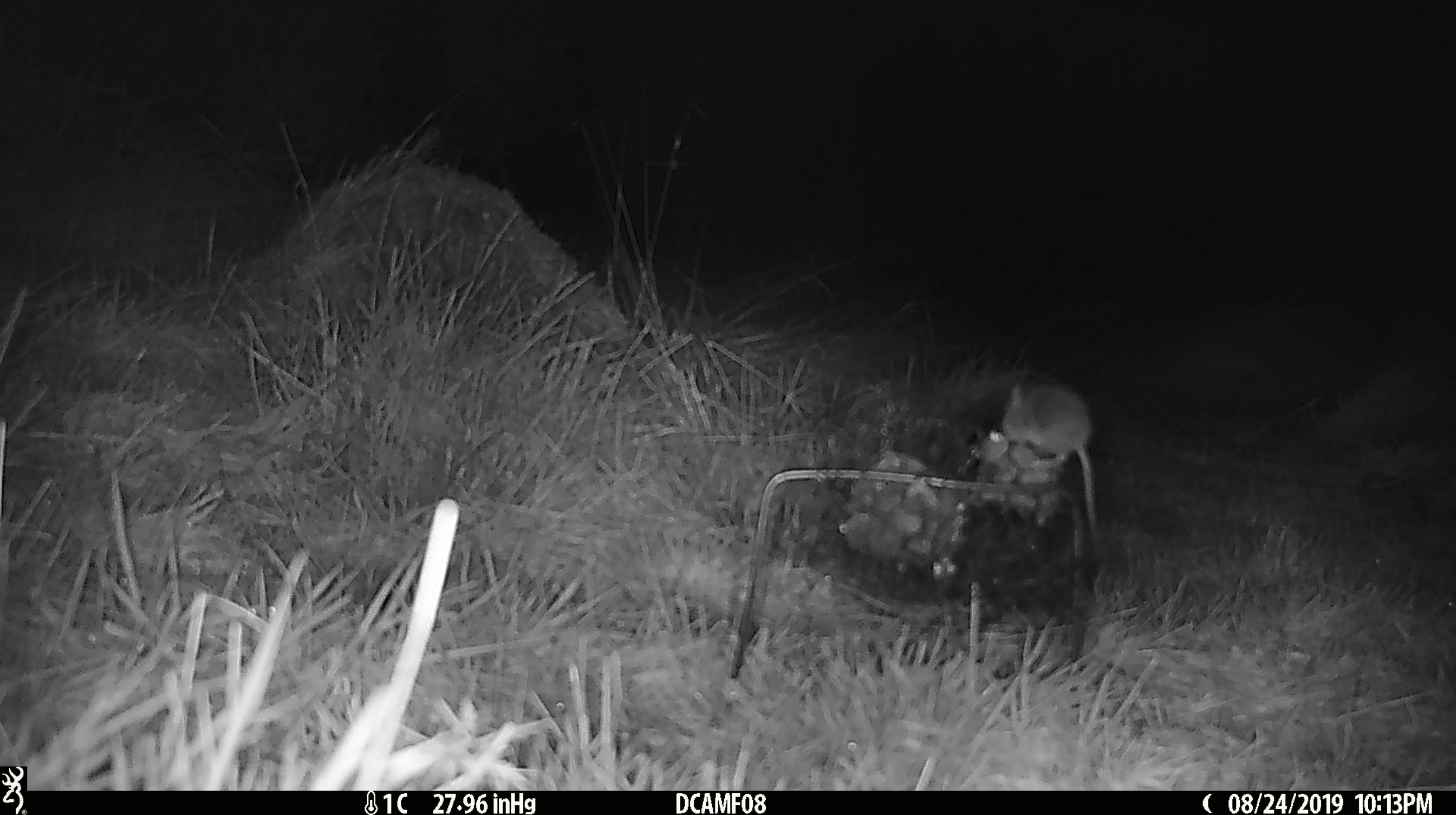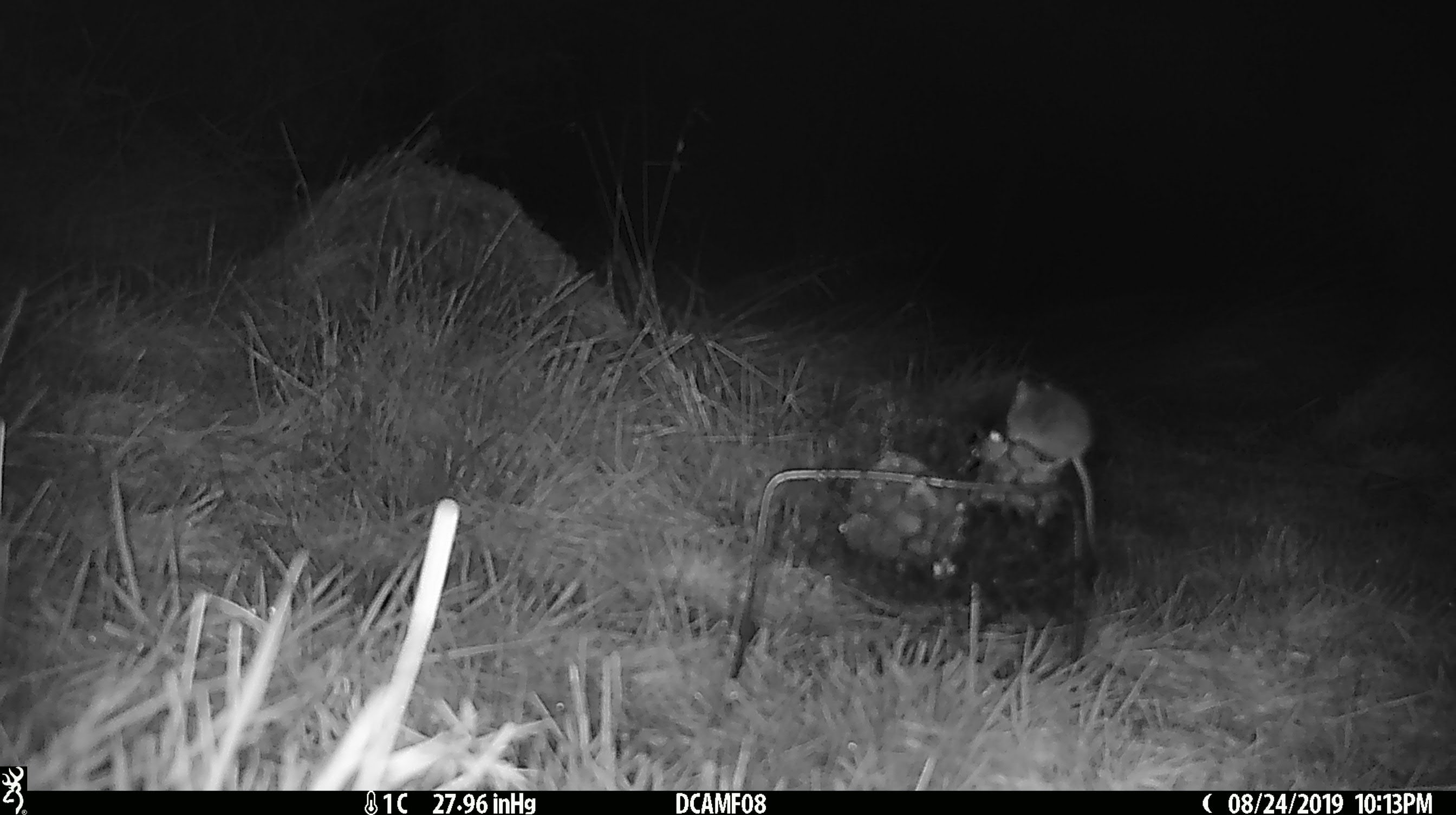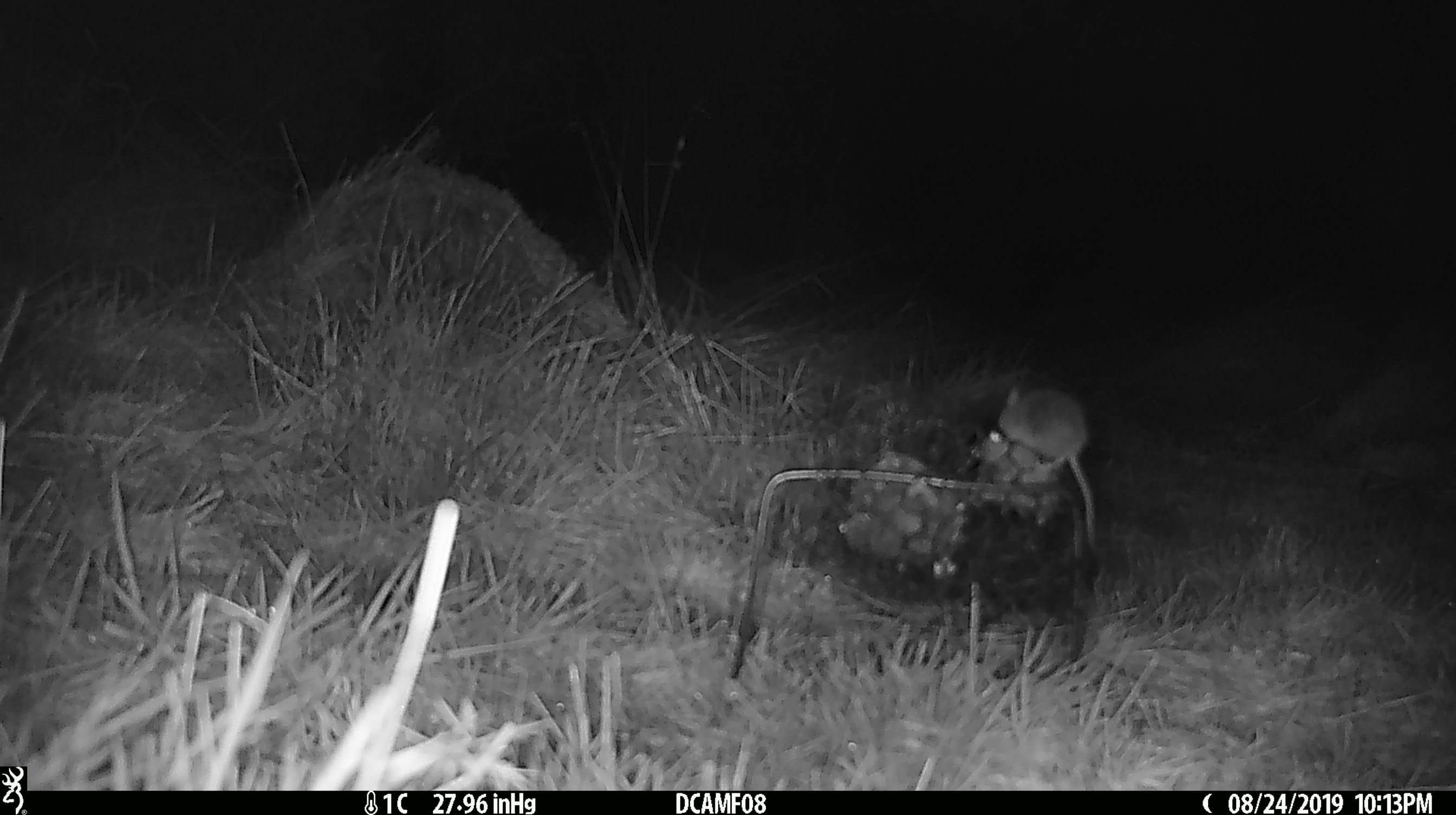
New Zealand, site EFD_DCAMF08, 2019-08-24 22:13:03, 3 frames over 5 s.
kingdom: Animalia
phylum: Chordata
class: Mammalia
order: Rodentia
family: Muridae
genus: Mus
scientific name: Mus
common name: mouse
Mouse (Mus).